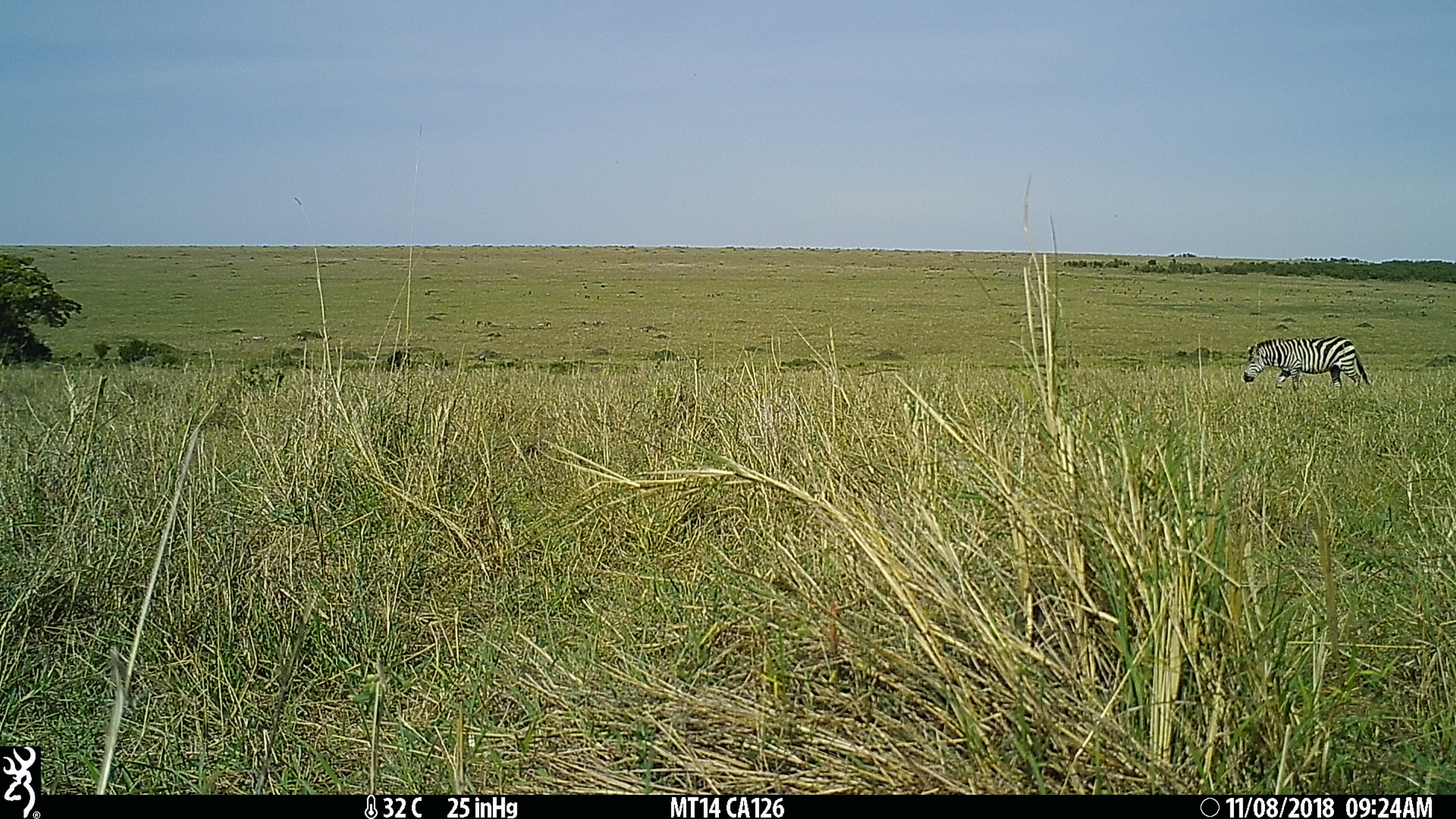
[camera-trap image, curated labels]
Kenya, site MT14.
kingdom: Animalia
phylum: Chordata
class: Mammalia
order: Perissodactyla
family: Equidae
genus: Equus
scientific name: Equus quagga burchellii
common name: burchell's zebra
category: zebra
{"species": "zebra (burchell's zebra) (Equus quagga burchellii)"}